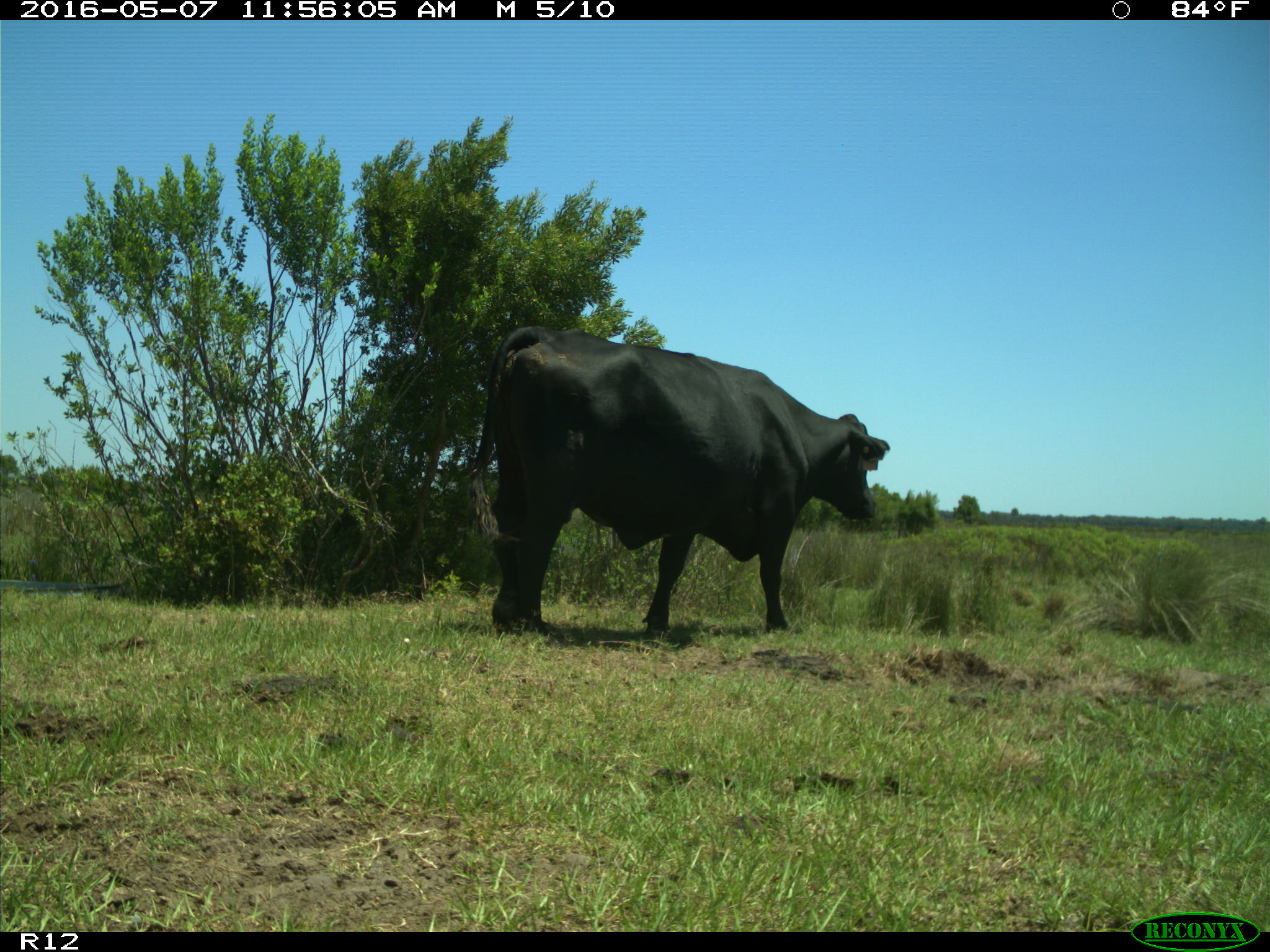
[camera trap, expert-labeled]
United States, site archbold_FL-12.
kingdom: Animalia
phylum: Chordata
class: Mammalia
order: Artiodactyla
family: Bovidae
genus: Bos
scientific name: Bos taurus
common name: domestic cow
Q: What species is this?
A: Bos taurus (domestic cow).